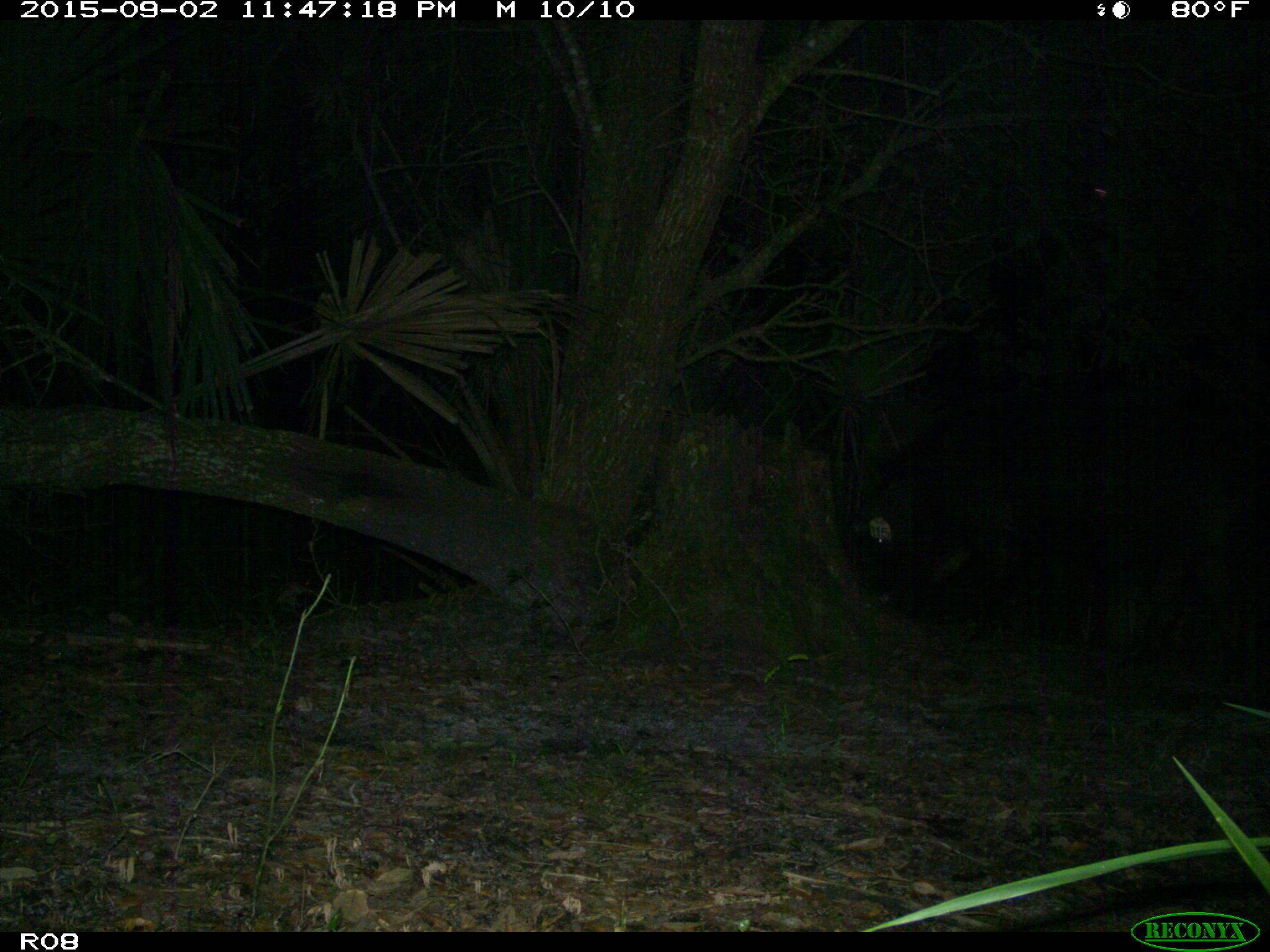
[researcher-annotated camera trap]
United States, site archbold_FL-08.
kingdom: Animalia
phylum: Chordata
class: Mammalia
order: Artiodactyla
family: Suidae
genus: Sus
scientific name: Sus scrofa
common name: wild boar